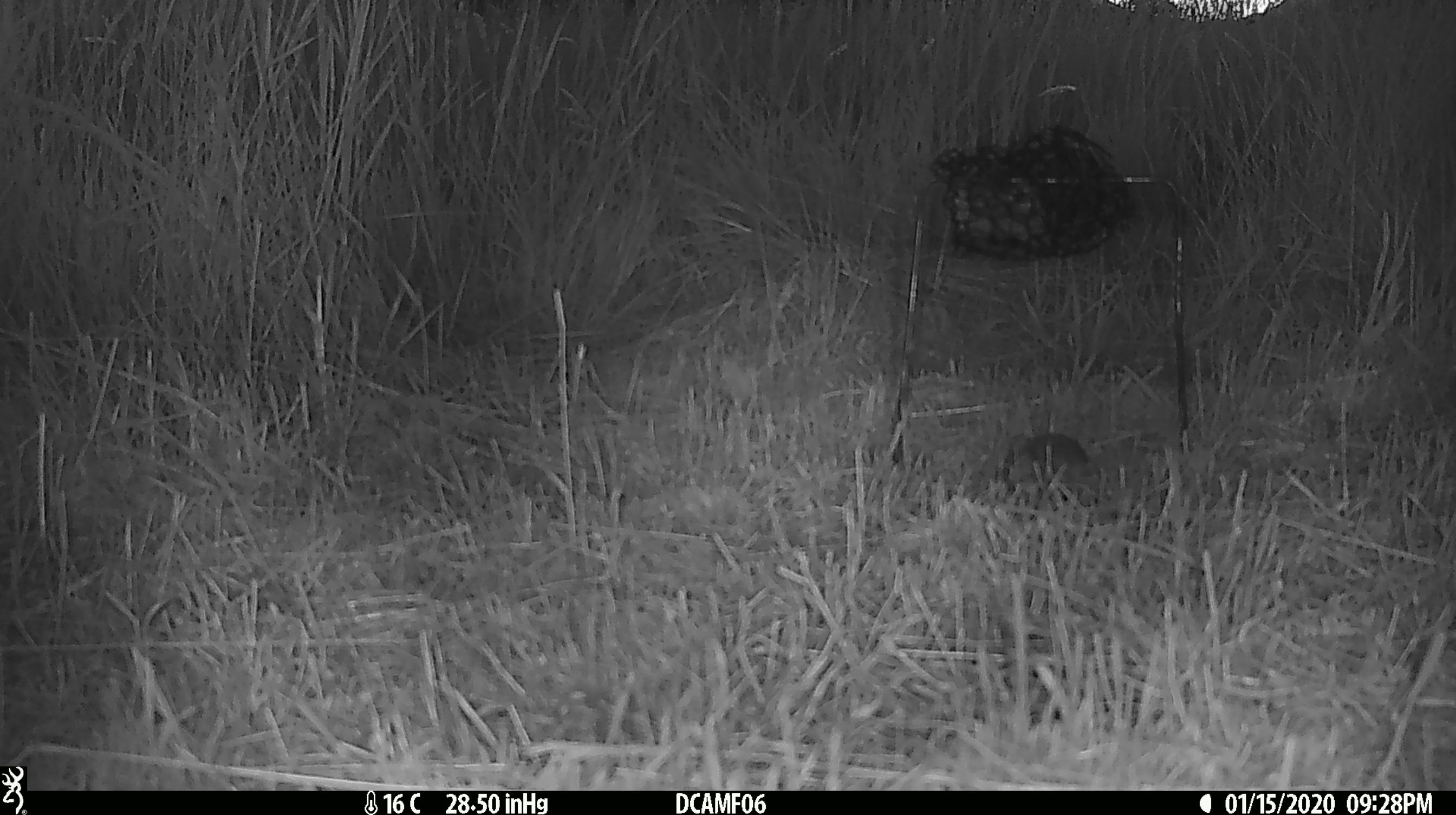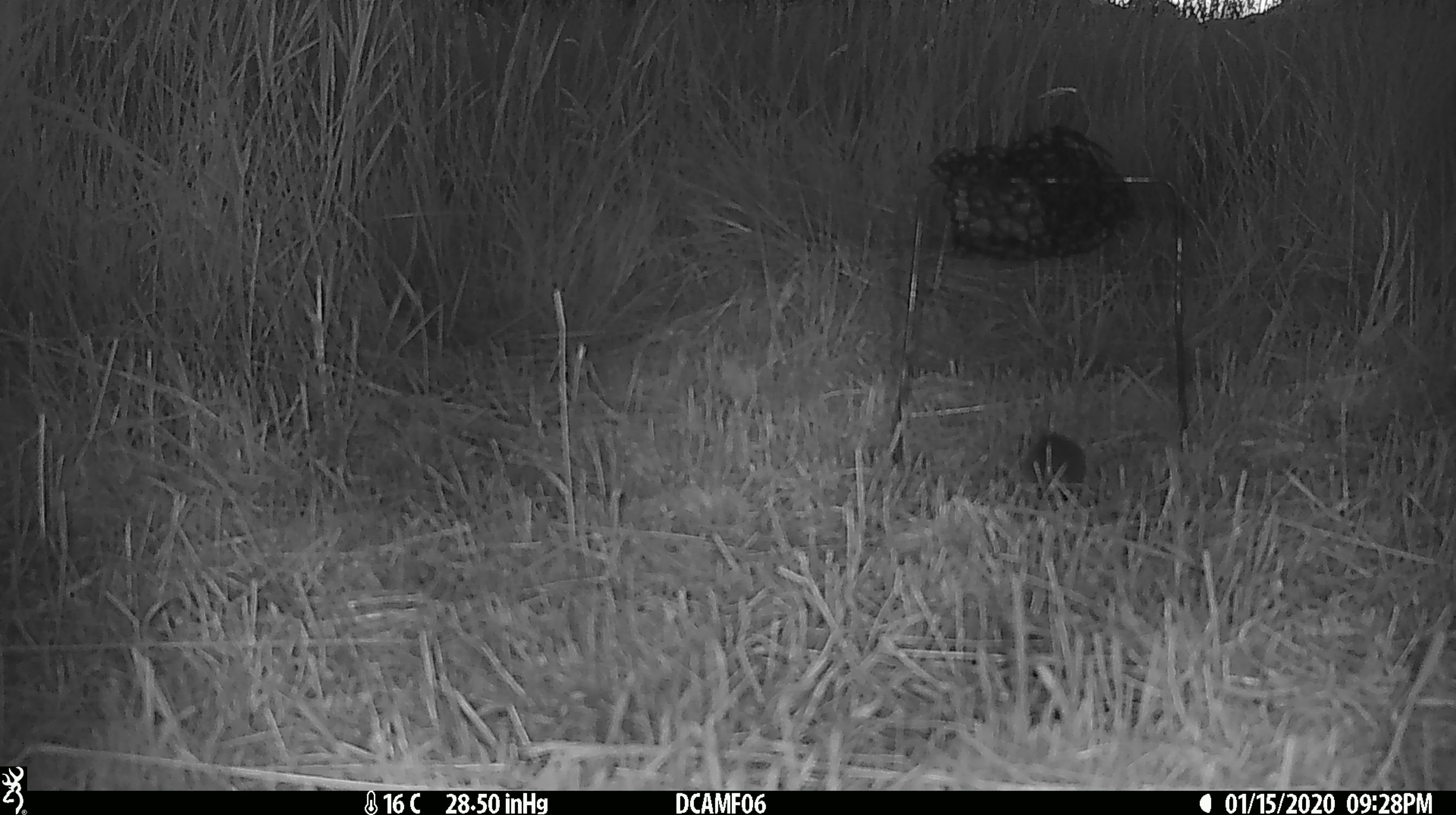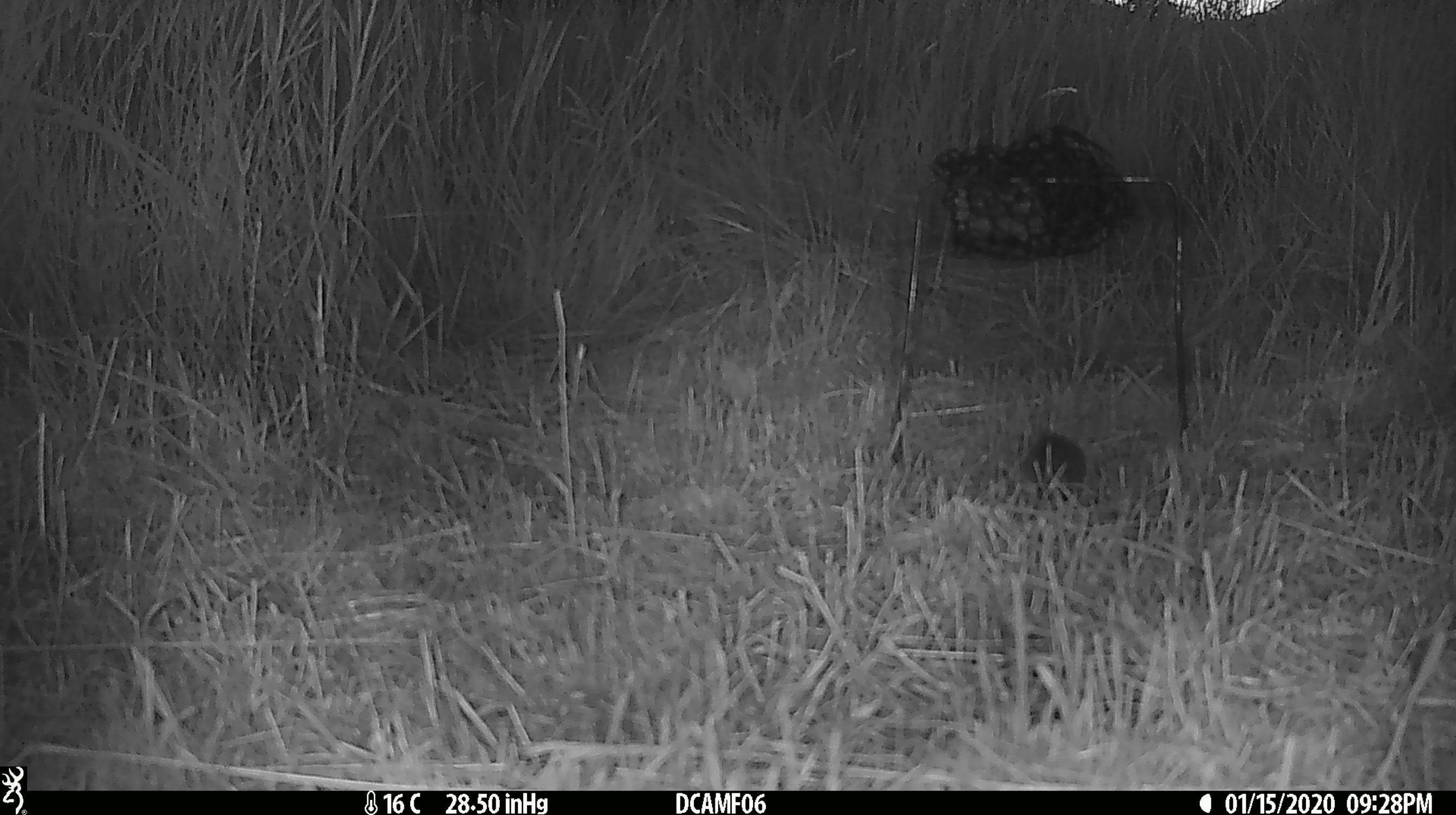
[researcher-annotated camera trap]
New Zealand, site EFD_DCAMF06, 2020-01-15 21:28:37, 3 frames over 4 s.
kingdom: Animalia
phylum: Chordata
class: Mammalia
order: Rodentia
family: Muridae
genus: Mus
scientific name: Mus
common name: mouse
Mouse (Mus).